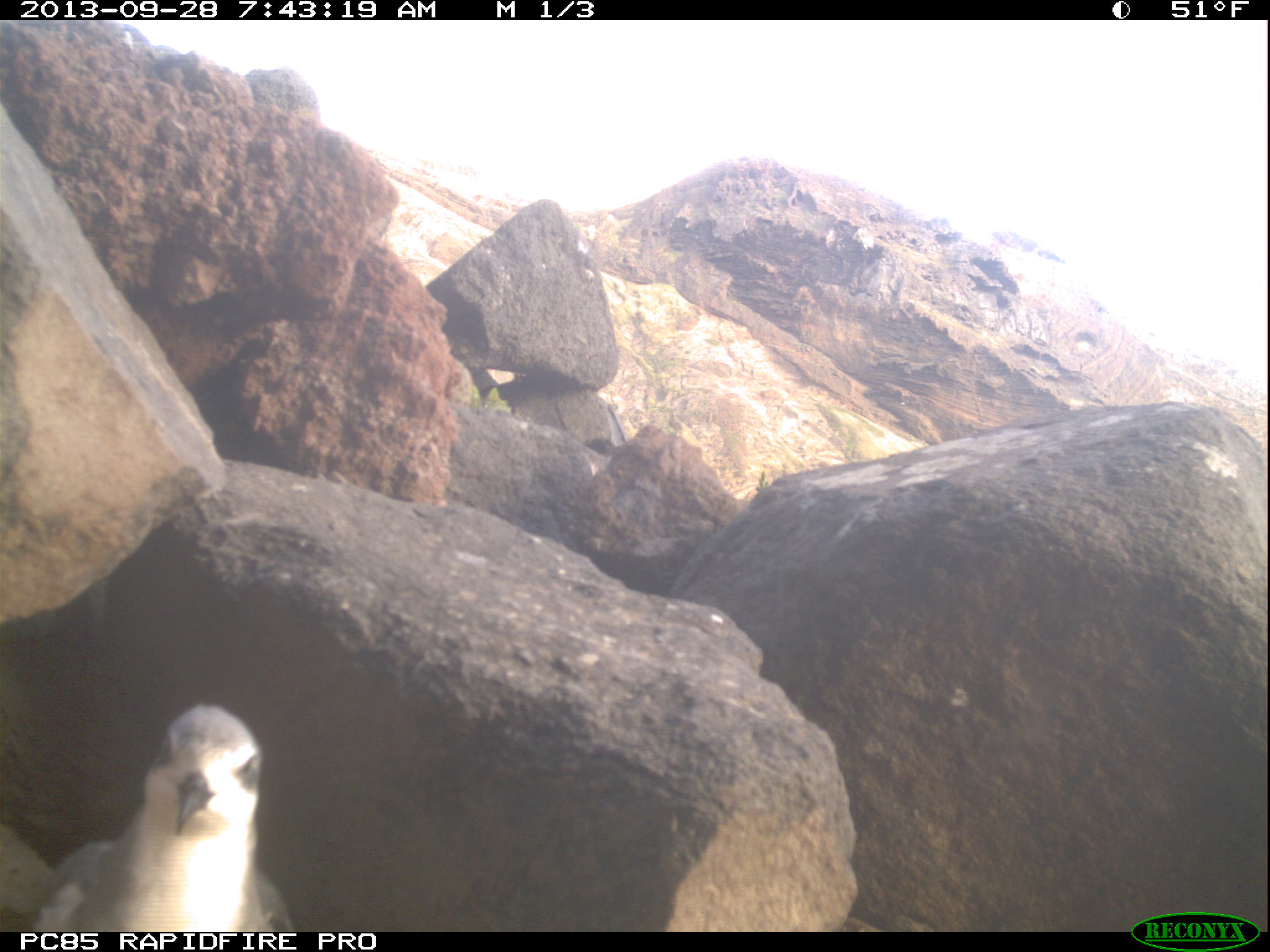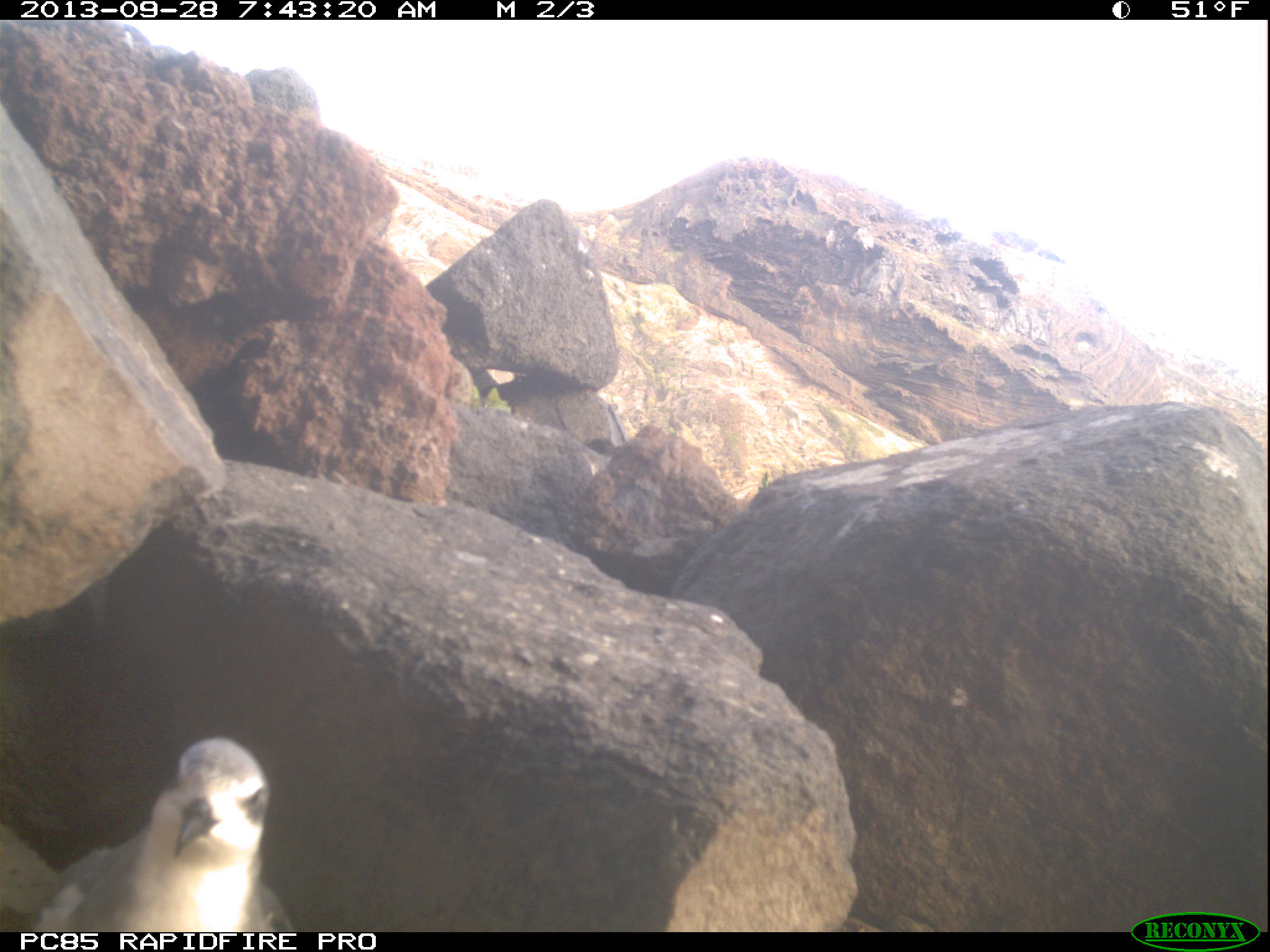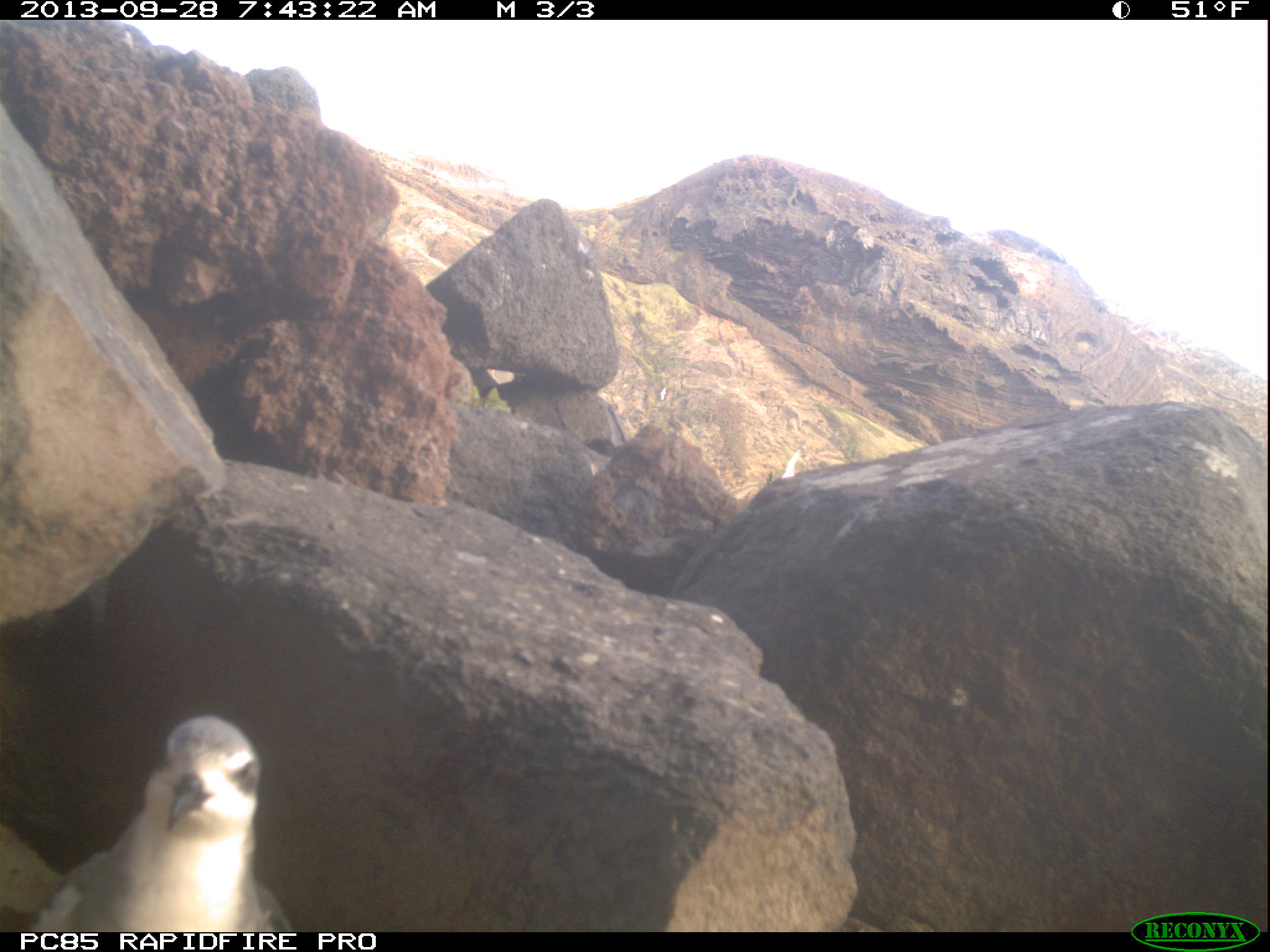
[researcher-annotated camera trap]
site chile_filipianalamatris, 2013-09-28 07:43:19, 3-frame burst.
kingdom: Animalia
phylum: Chordata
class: Aves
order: Procellariiformes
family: Procellariidae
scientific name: Procellariidae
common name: petrel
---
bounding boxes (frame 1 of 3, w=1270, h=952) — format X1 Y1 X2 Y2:
petrel: 34 701 309 936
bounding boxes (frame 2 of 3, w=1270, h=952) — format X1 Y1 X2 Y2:
petrel: 53 730 311 936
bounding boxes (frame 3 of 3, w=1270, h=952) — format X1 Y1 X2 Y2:
petrel: 30 711 305 933